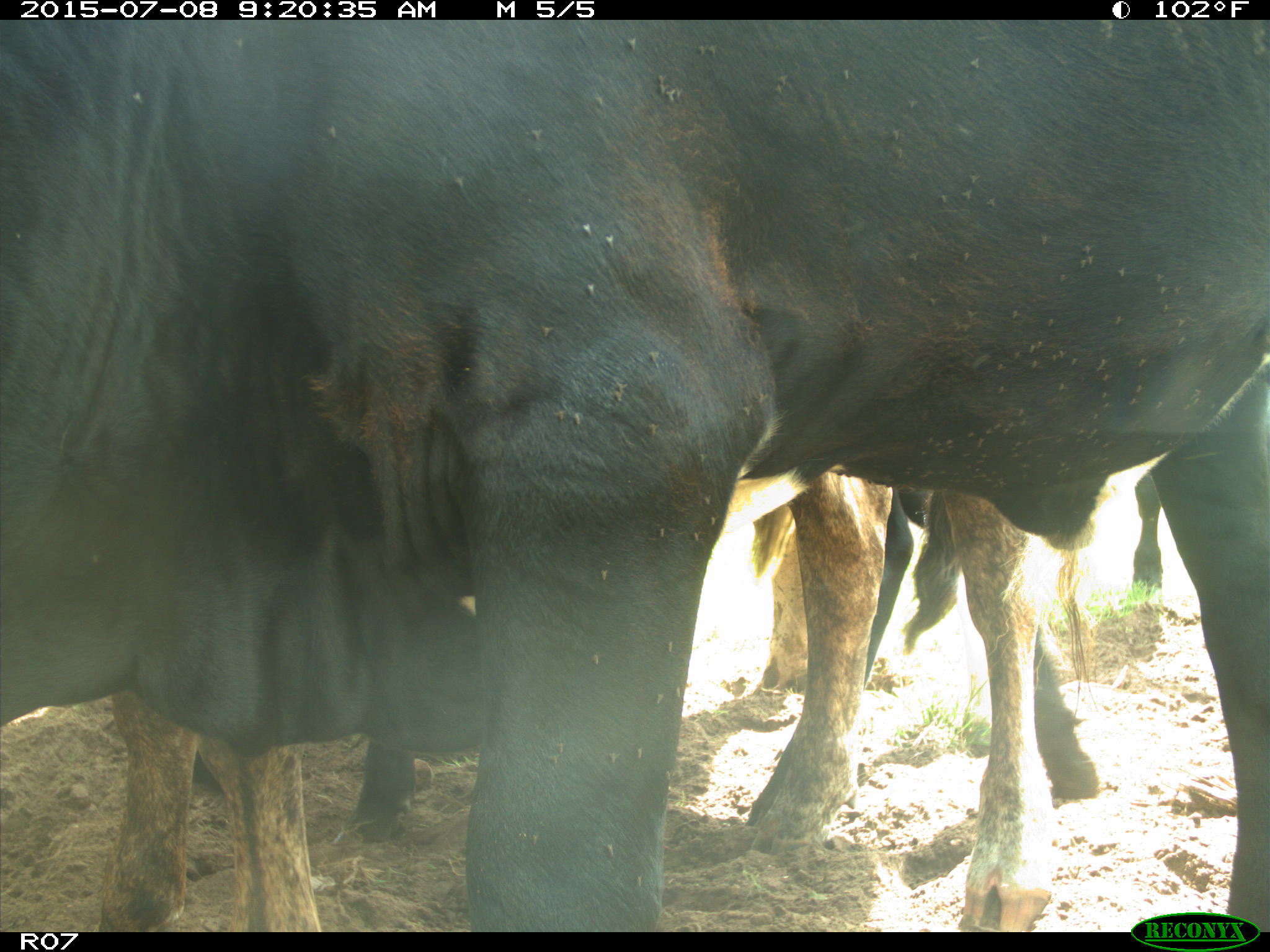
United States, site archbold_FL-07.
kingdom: Animalia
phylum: Chordata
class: Mammalia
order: Artiodactyla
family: Bovidae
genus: Bos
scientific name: Bos taurus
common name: domestic cow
Bos taurus (domestic cow).